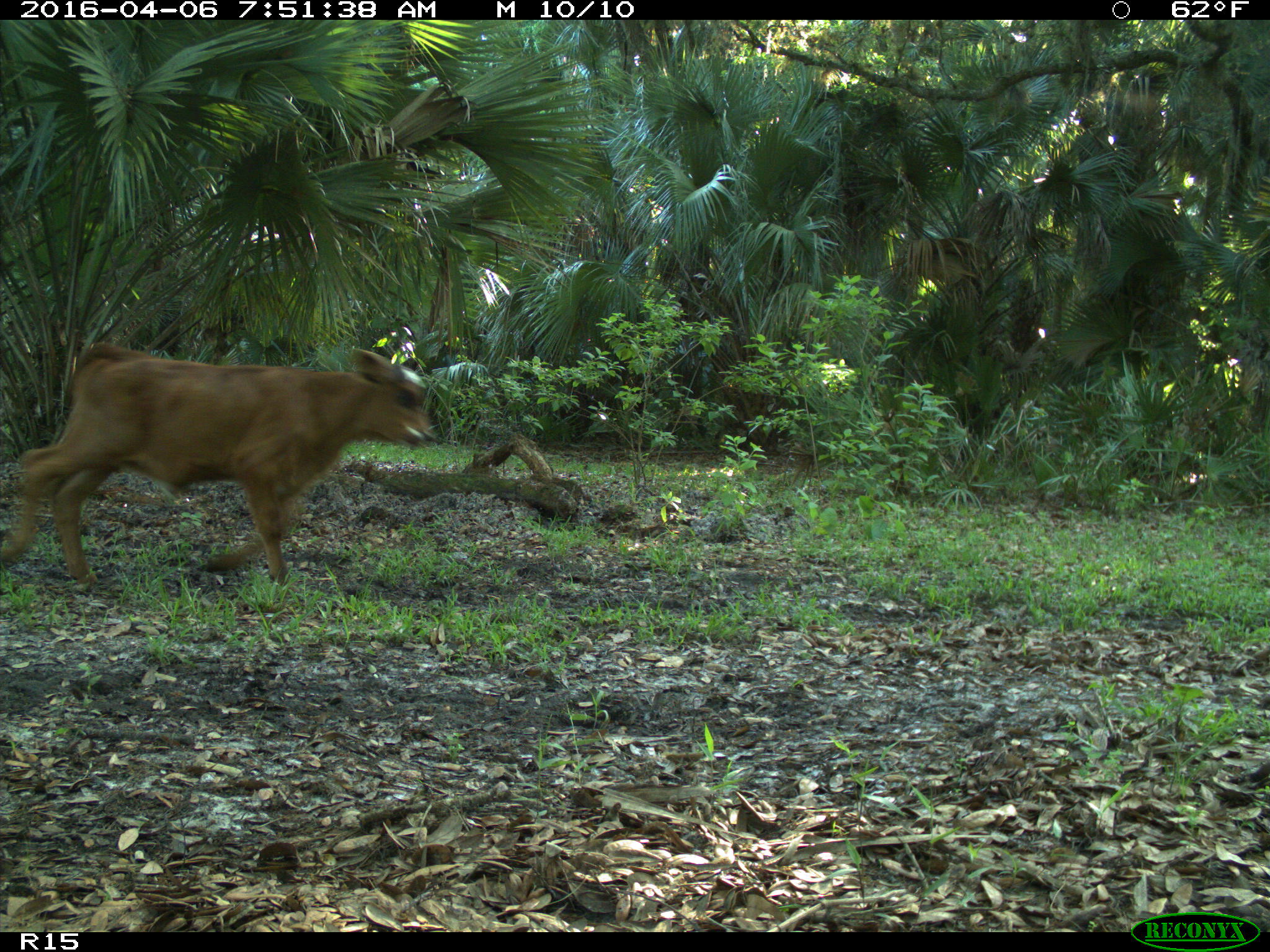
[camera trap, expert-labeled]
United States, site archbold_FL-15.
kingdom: Animalia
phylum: Chordata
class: Mammalia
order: Artiodactyla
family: Bovidae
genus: Bos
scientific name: Bos taurus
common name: domestic cow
Bos taurus (domestic cow).